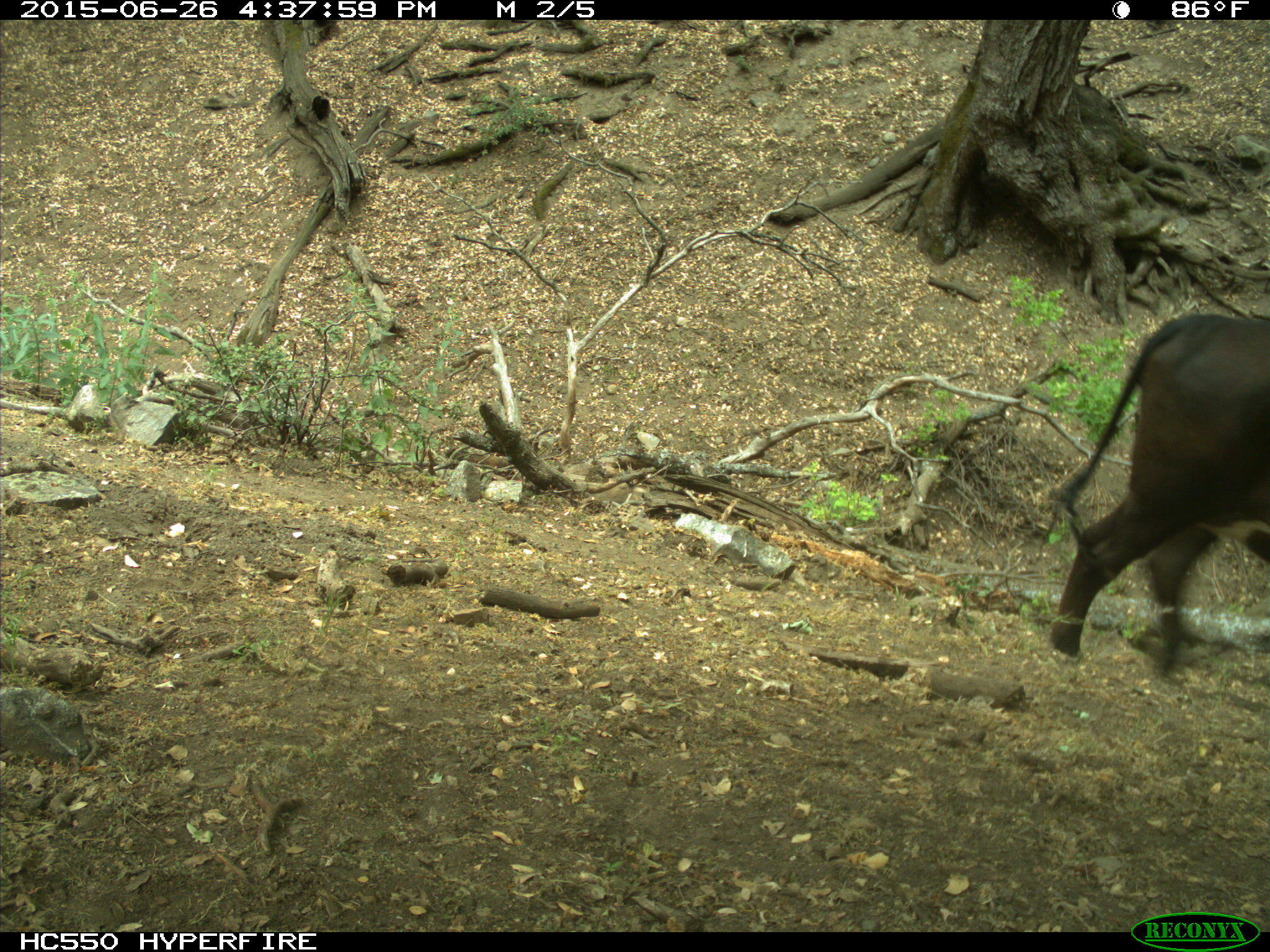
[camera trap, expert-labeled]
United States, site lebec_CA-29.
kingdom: Animalia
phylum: Chordata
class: Mammalia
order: Artiodactyla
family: Bovidae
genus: Bos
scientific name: Bos taurus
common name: domestic cow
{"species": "Bos taurus (domestic cow)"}